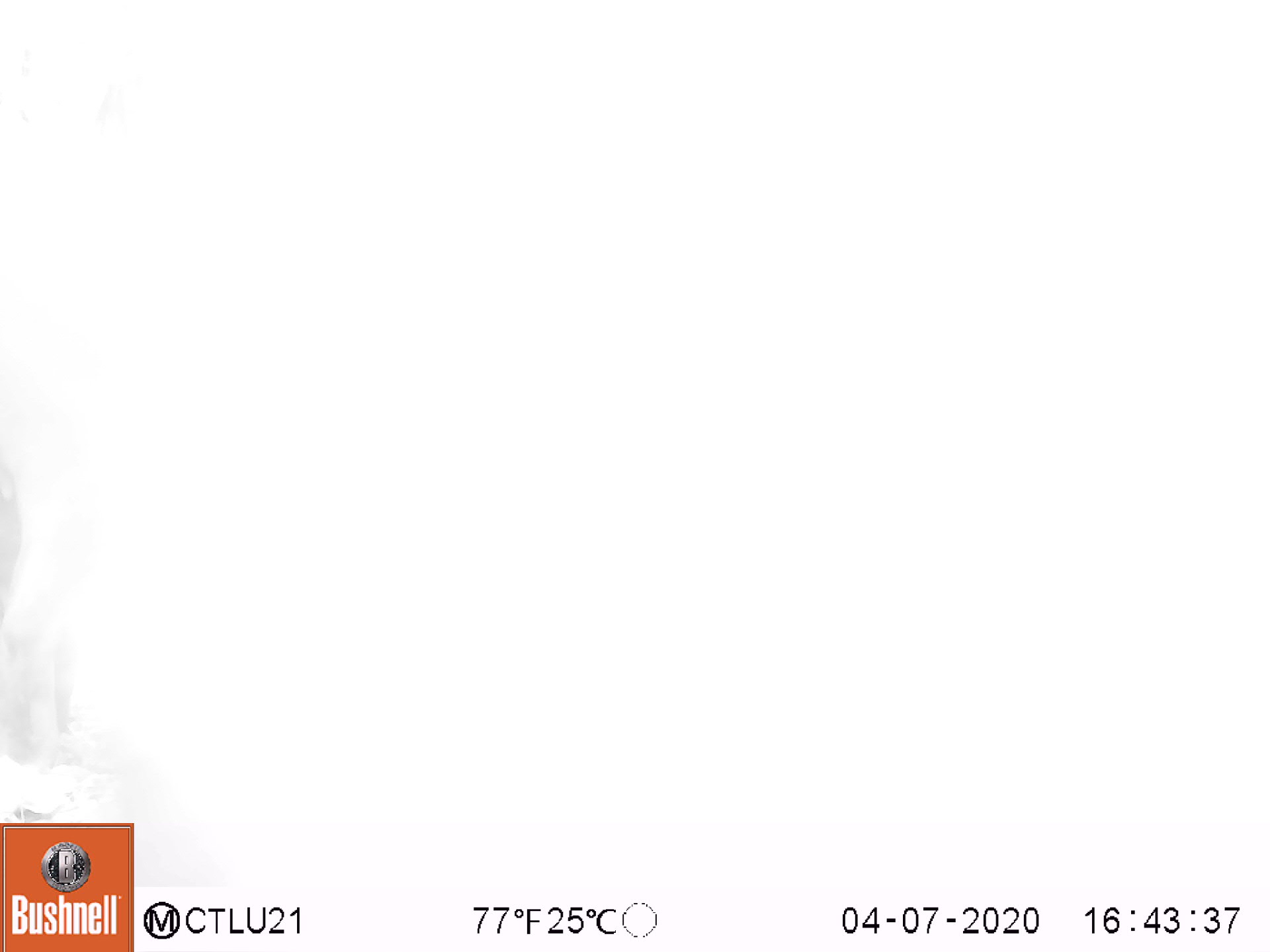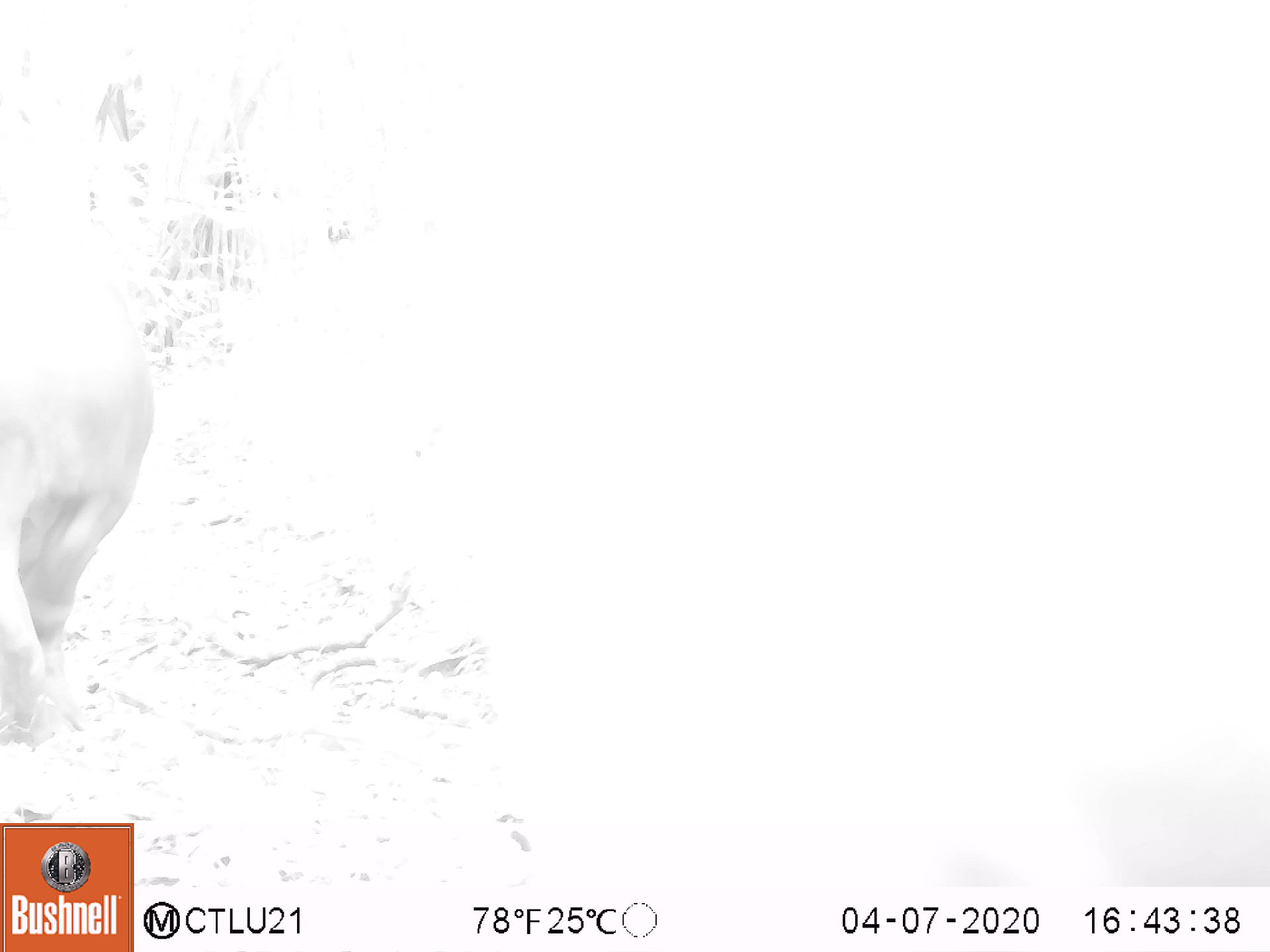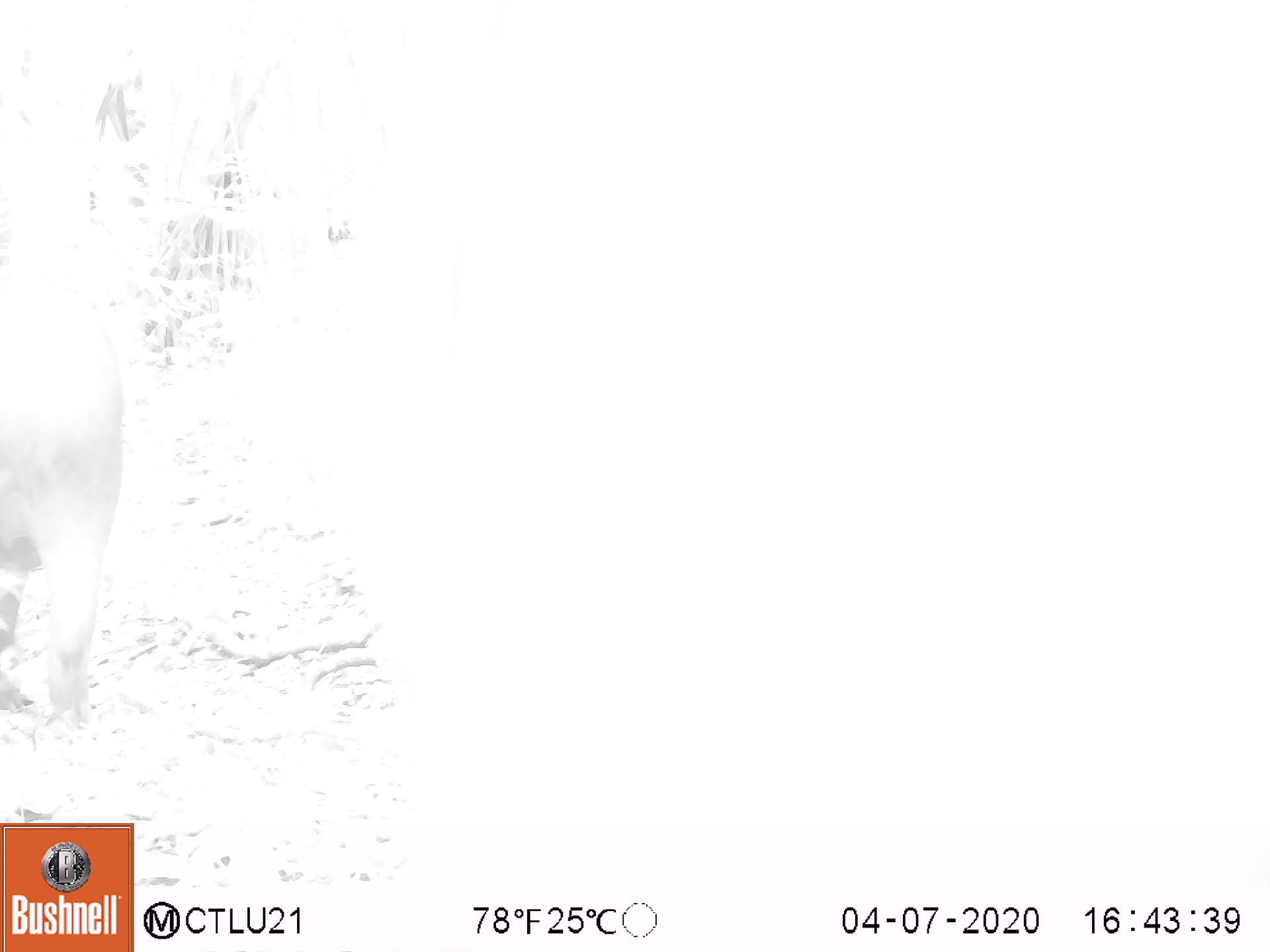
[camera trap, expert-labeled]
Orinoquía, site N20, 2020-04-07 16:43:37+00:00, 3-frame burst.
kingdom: Animalia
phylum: Chordata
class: Mammalia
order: Perissodactyla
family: Tapiridae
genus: Tapirus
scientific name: Tapirus terrestris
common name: lowland tapir